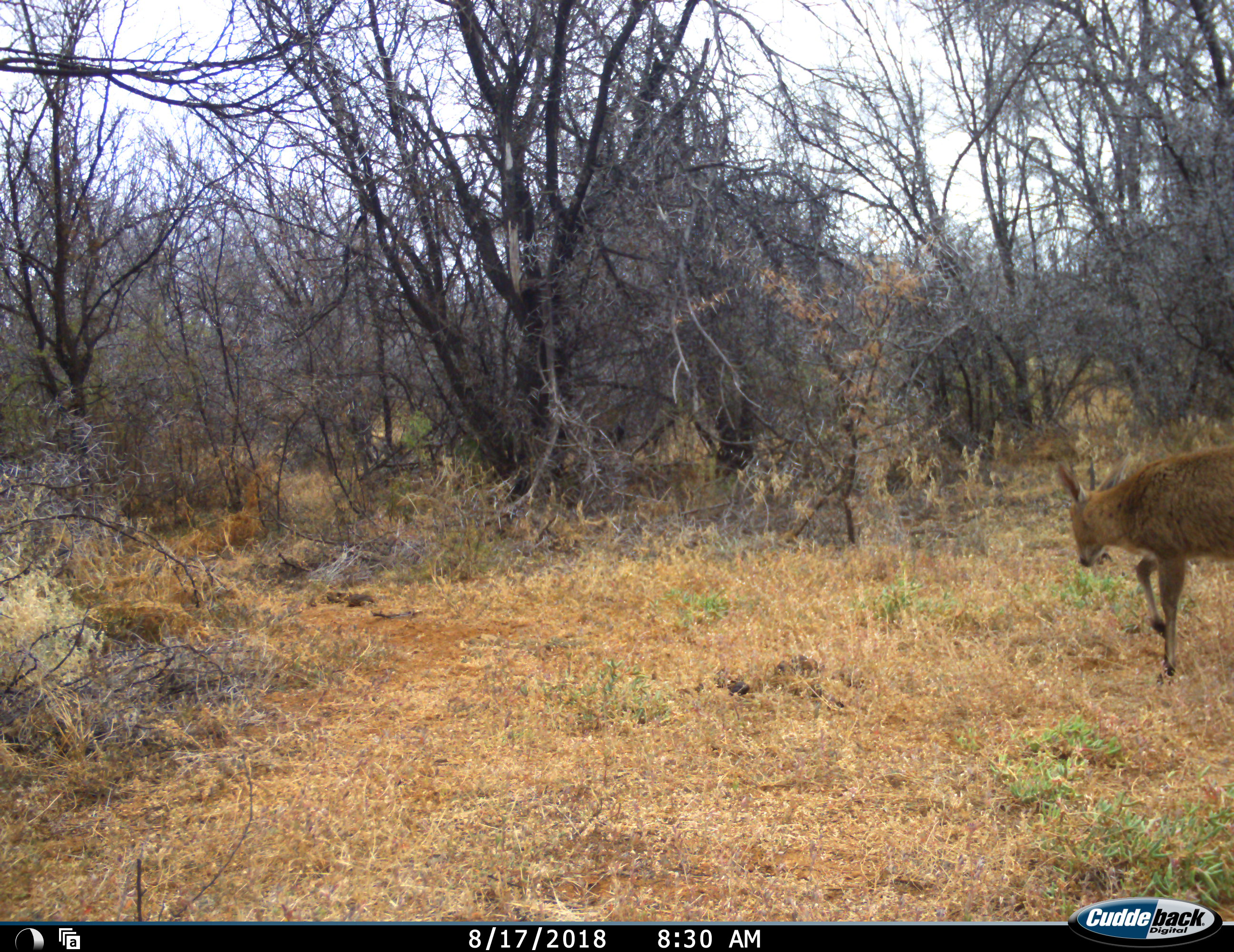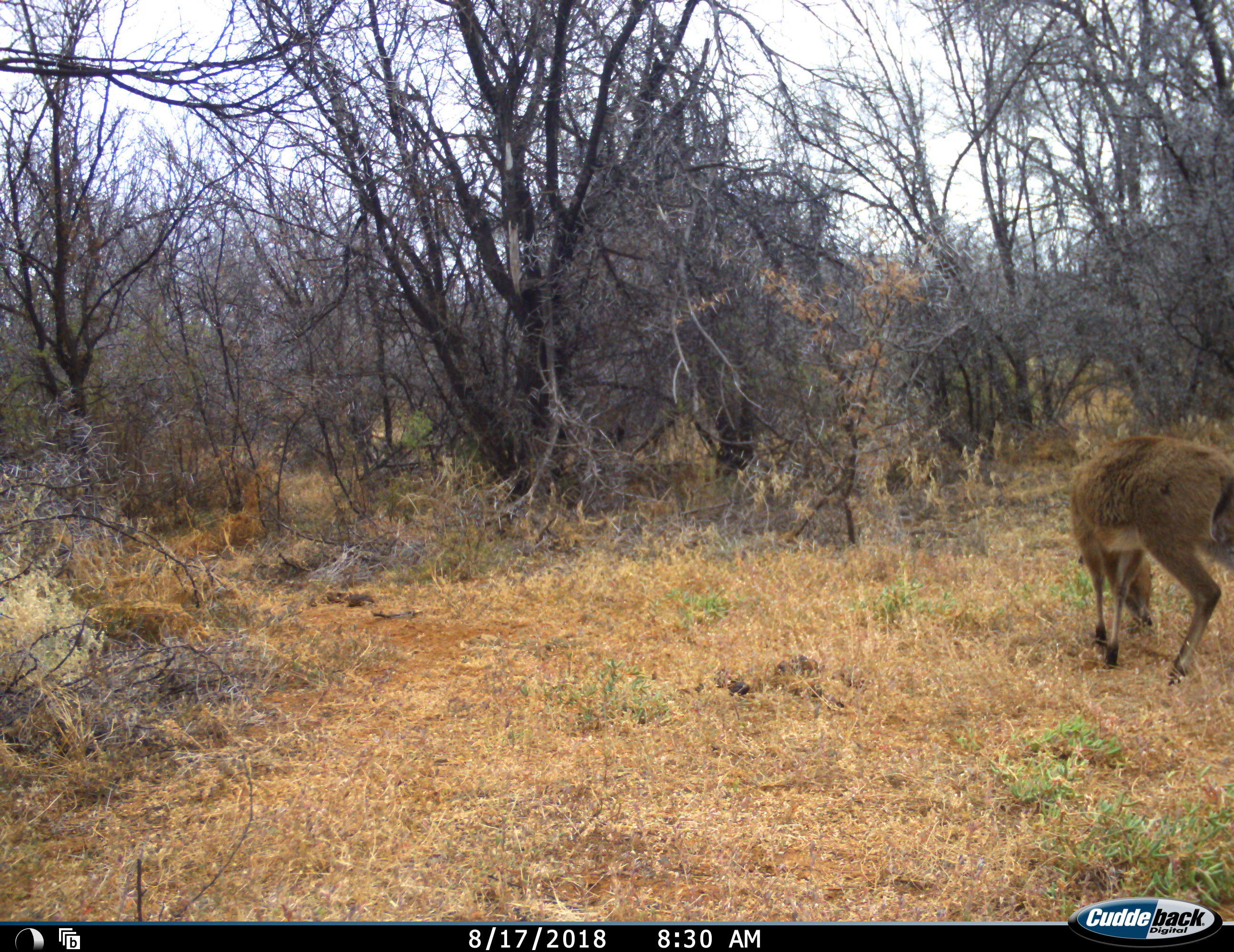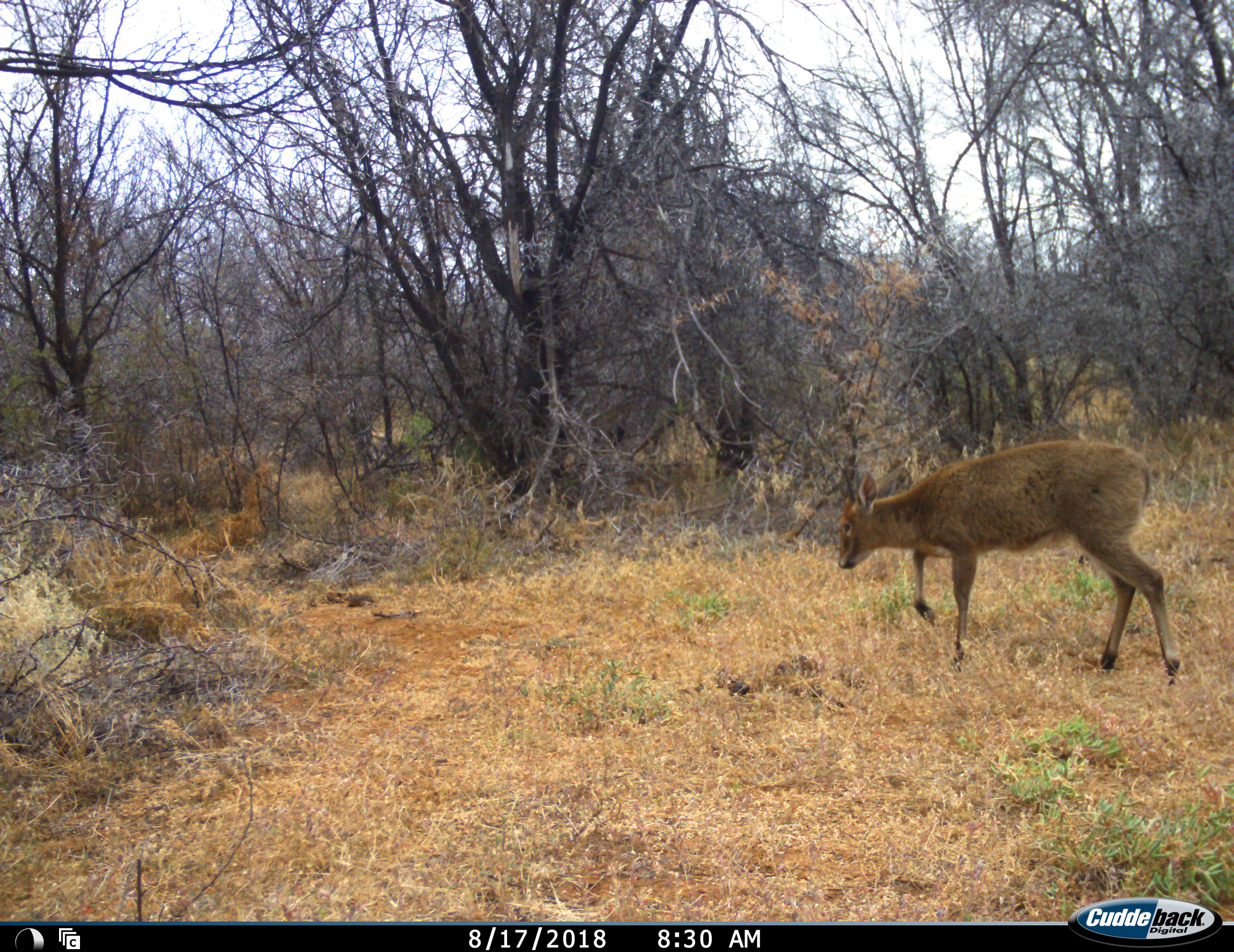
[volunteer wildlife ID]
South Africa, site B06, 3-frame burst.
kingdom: Animalia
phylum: Chordata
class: Mammalia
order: Artiodactyla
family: Bovidae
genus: Sylvicapra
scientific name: Sylvicapra grimmia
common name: common grey duiker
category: duikercommongrey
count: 1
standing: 12%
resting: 0%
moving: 100%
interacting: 0%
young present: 0%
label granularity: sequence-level